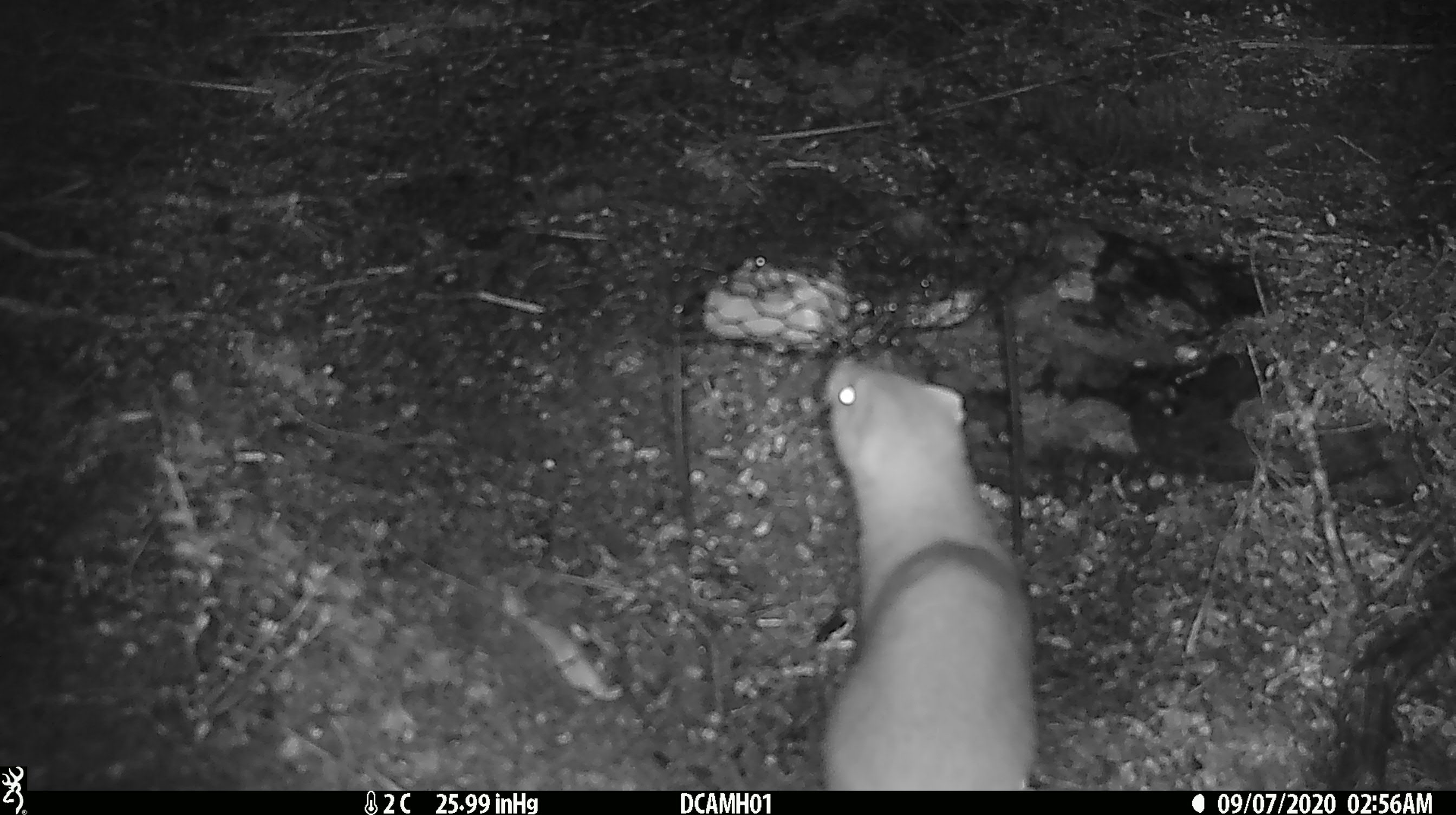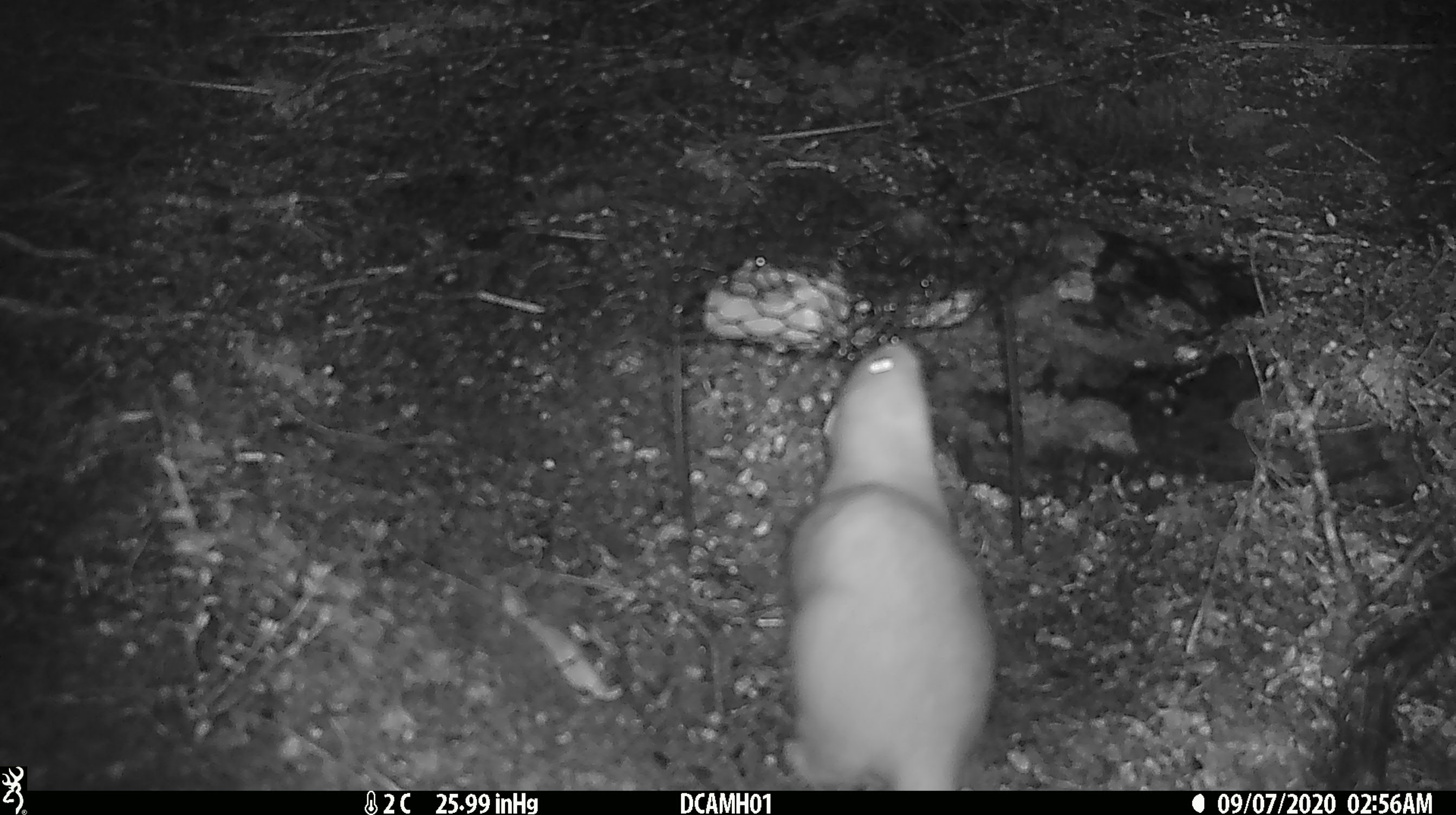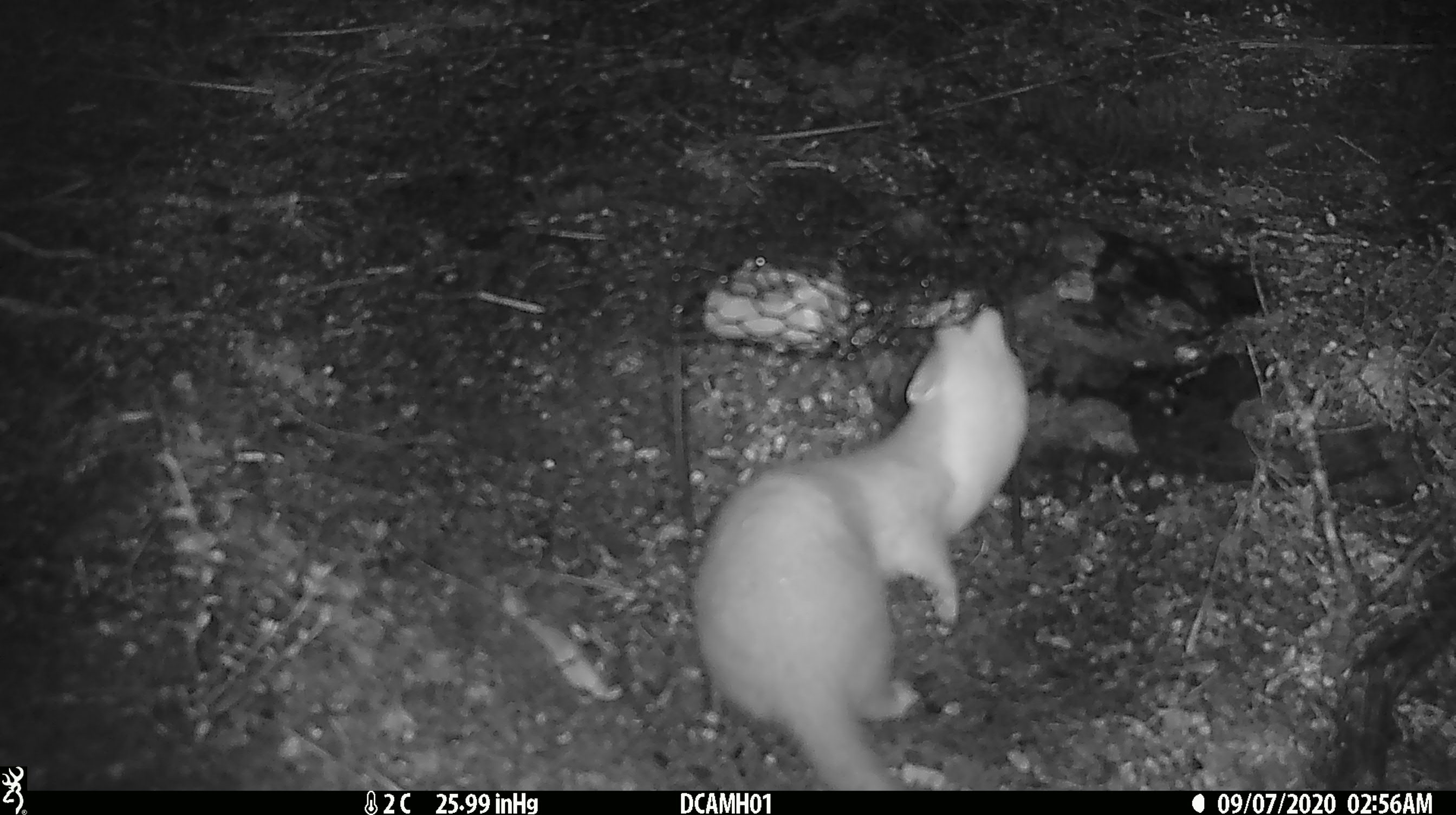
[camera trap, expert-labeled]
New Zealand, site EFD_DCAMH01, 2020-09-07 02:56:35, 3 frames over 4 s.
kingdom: Animalia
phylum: Chordata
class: Mammalia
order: Carnivora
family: Mustelidae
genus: Mustela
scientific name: Mustela erminea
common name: stoat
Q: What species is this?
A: Stoat (Mustela erminea).